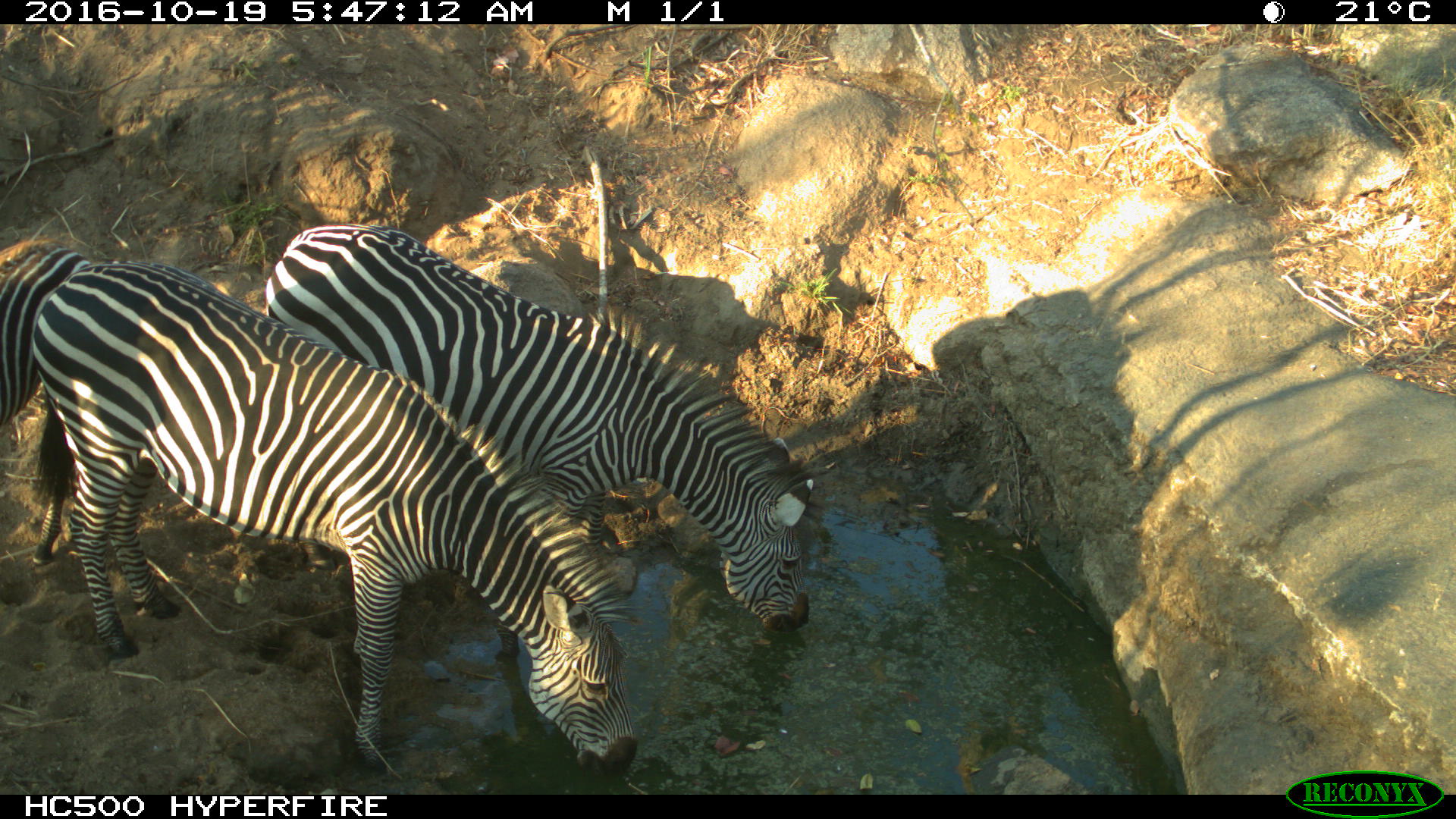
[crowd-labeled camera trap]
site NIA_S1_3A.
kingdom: Animalia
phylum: Chordata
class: Mammalia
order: Perissodactyla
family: Equidae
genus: Equus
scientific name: Equus quagga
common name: plains zebra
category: zebraplains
Zebraplains (plains zebra) (Equus quagga), count 2. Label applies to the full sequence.